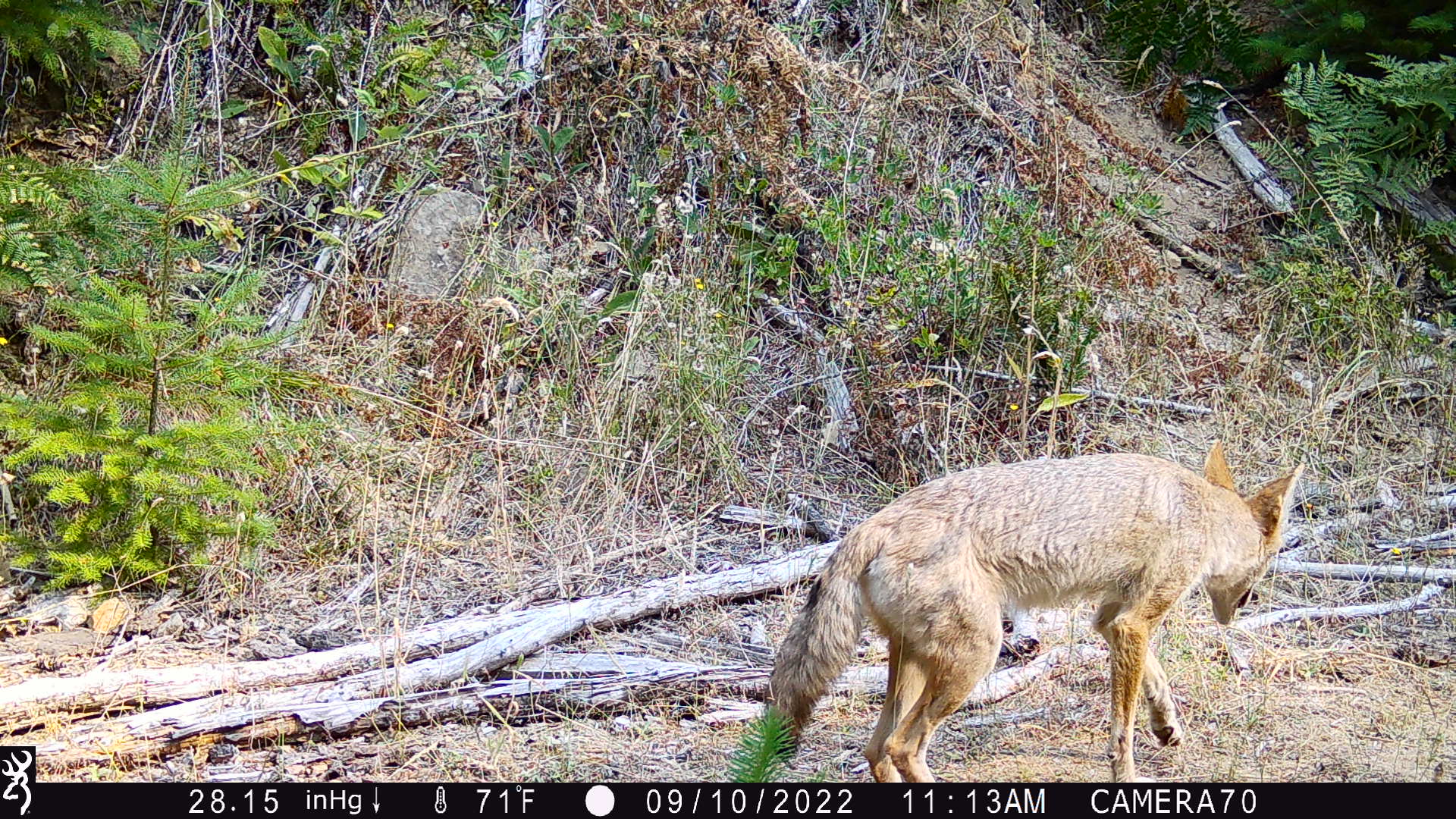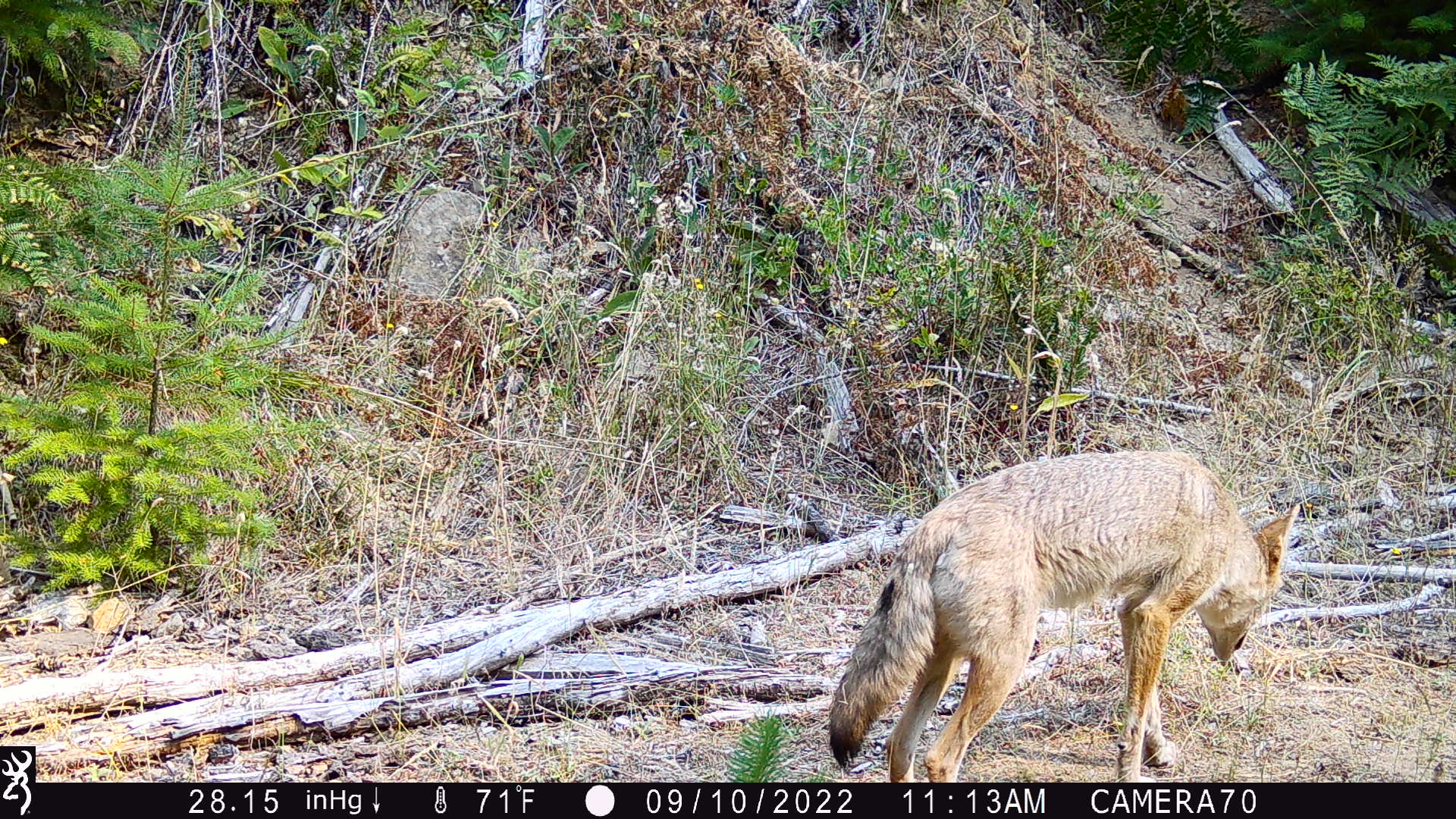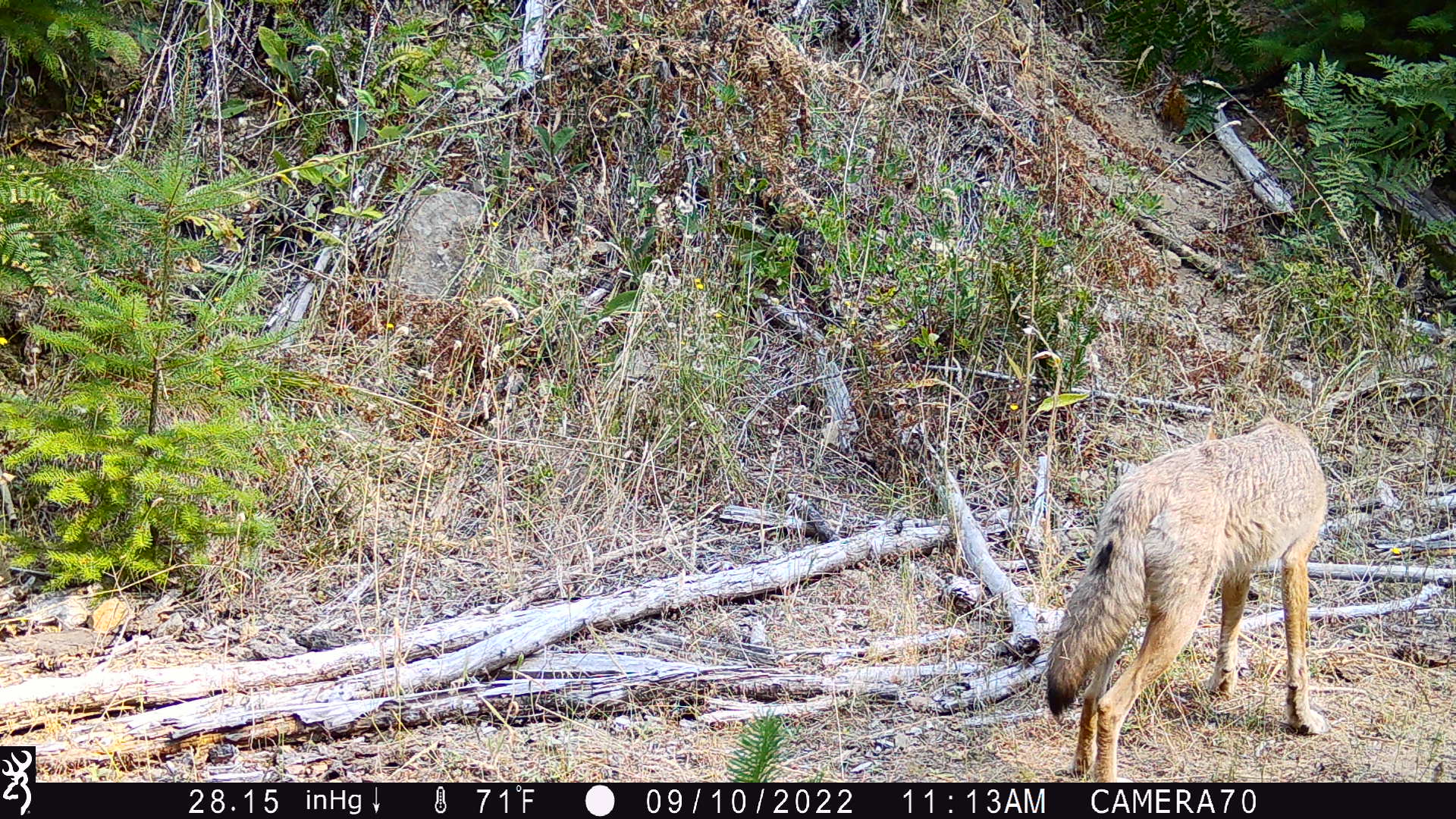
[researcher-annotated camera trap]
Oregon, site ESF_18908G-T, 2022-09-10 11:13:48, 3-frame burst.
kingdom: Animalia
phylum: Chordata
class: Mammalia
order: Carnivora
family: Canidae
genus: Canis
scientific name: Canis latrans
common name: coyote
Coyote (Canis latrans).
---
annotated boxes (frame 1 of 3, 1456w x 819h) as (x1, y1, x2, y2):
coyote: (749, 421, 1315, 781)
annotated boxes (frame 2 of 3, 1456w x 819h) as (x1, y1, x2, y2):
coyote: (803, 434, 1309, 782)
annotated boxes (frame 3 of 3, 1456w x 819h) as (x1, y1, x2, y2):
coyote: (1024, 399, 1344, 783)